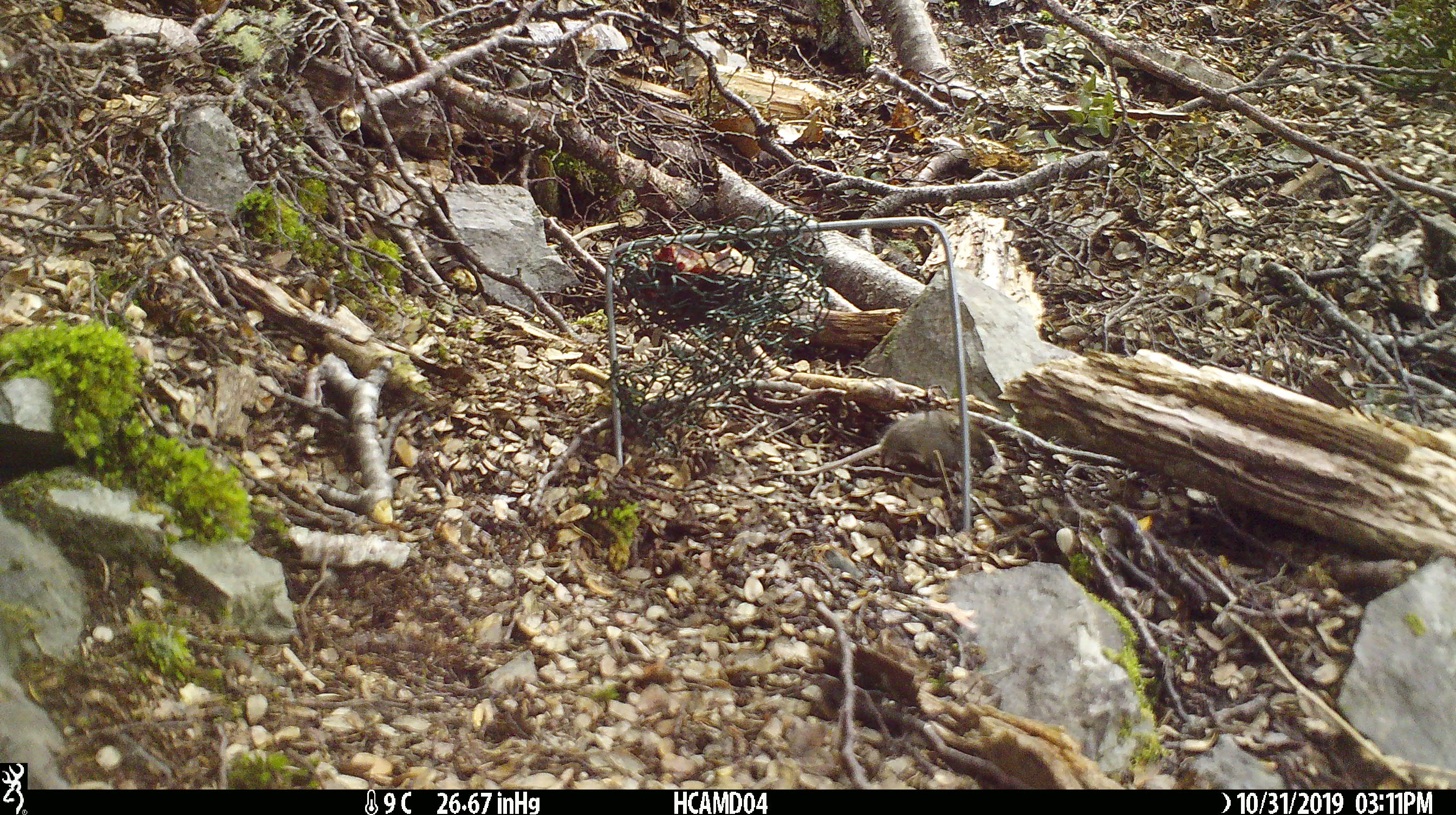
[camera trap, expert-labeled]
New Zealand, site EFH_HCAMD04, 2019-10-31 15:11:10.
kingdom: Animalia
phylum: Chordata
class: Mammalia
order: Rodentia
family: Muridae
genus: Mus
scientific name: Mus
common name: mouse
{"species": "mouse (Mus)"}